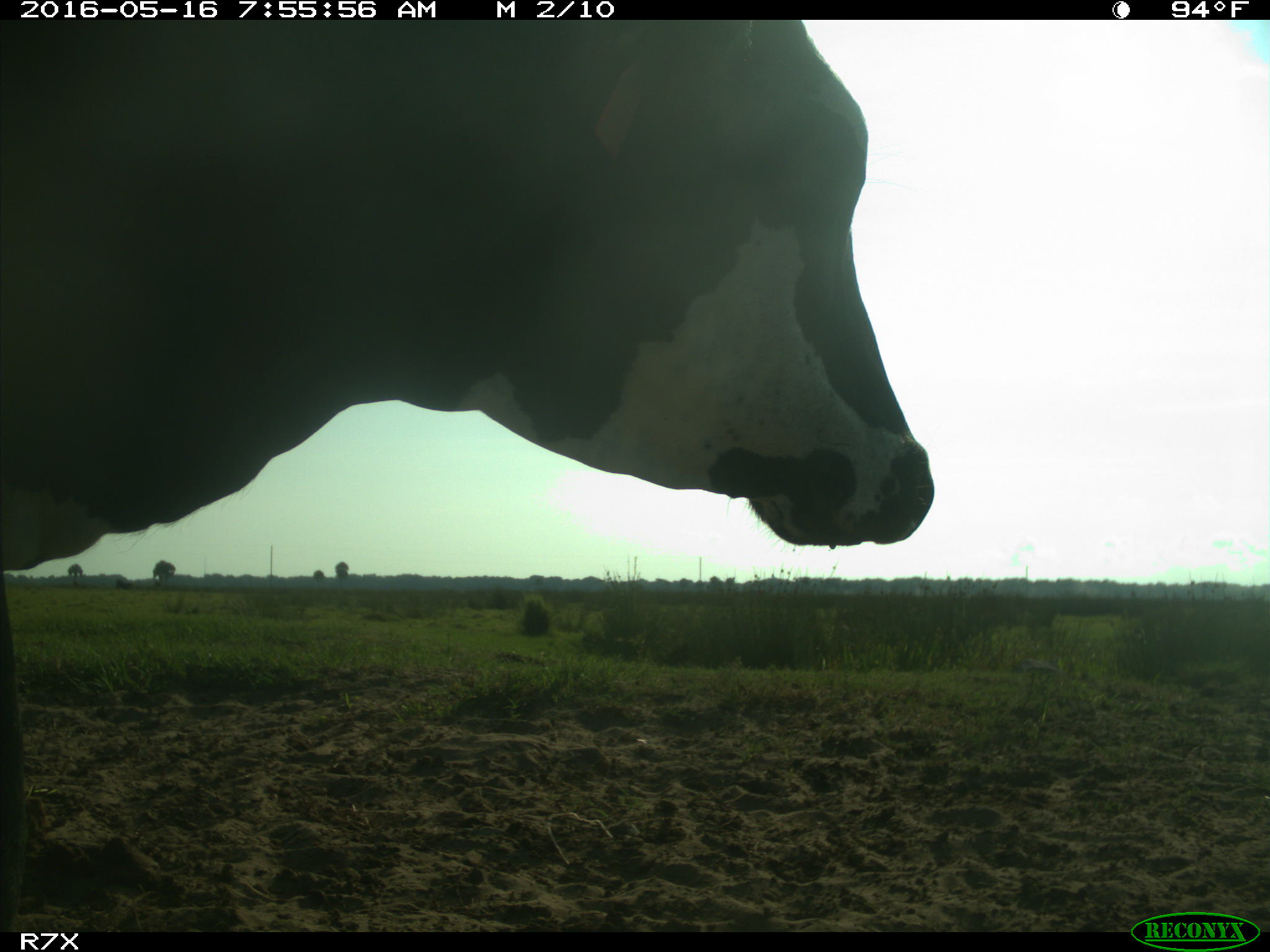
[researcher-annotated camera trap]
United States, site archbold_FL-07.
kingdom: Animalia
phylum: Chordata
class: Mammalia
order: Artiodactyla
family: Bovidae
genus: Bos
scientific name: Bos taurus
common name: domestic cow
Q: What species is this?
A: Bos taurus (domestic cow).